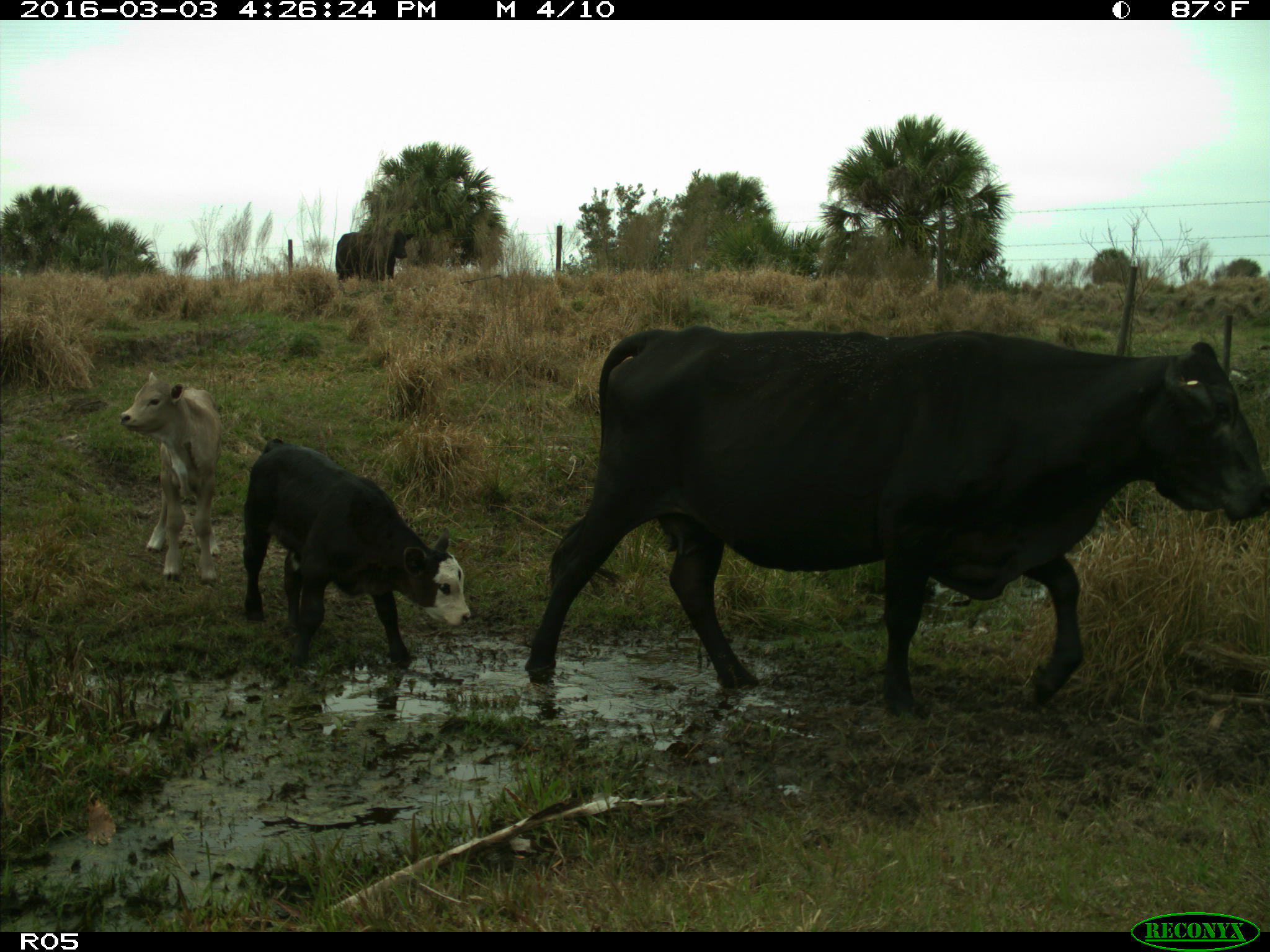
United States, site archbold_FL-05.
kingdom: Animalia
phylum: Chordata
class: Mammalia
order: Artiodactyla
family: Bovidae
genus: Bos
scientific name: Bos taurus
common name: domestic cow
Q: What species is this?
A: Bos taurus (domestic cow).